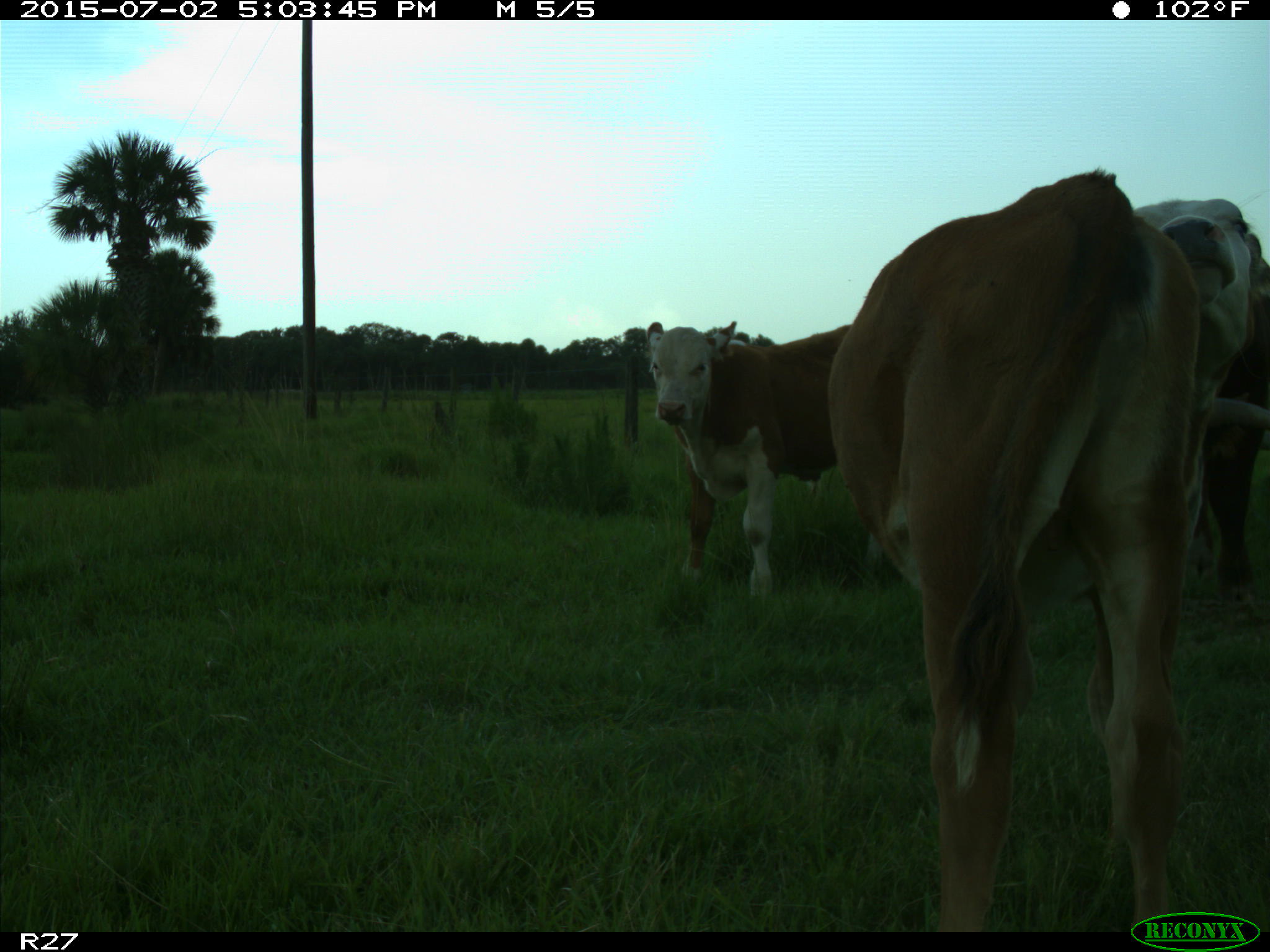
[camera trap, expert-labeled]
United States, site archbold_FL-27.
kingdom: Animalia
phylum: Chordata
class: Mammalia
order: Artiodactyla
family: Bovidae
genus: Bos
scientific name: Bos taurus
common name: domestic cow